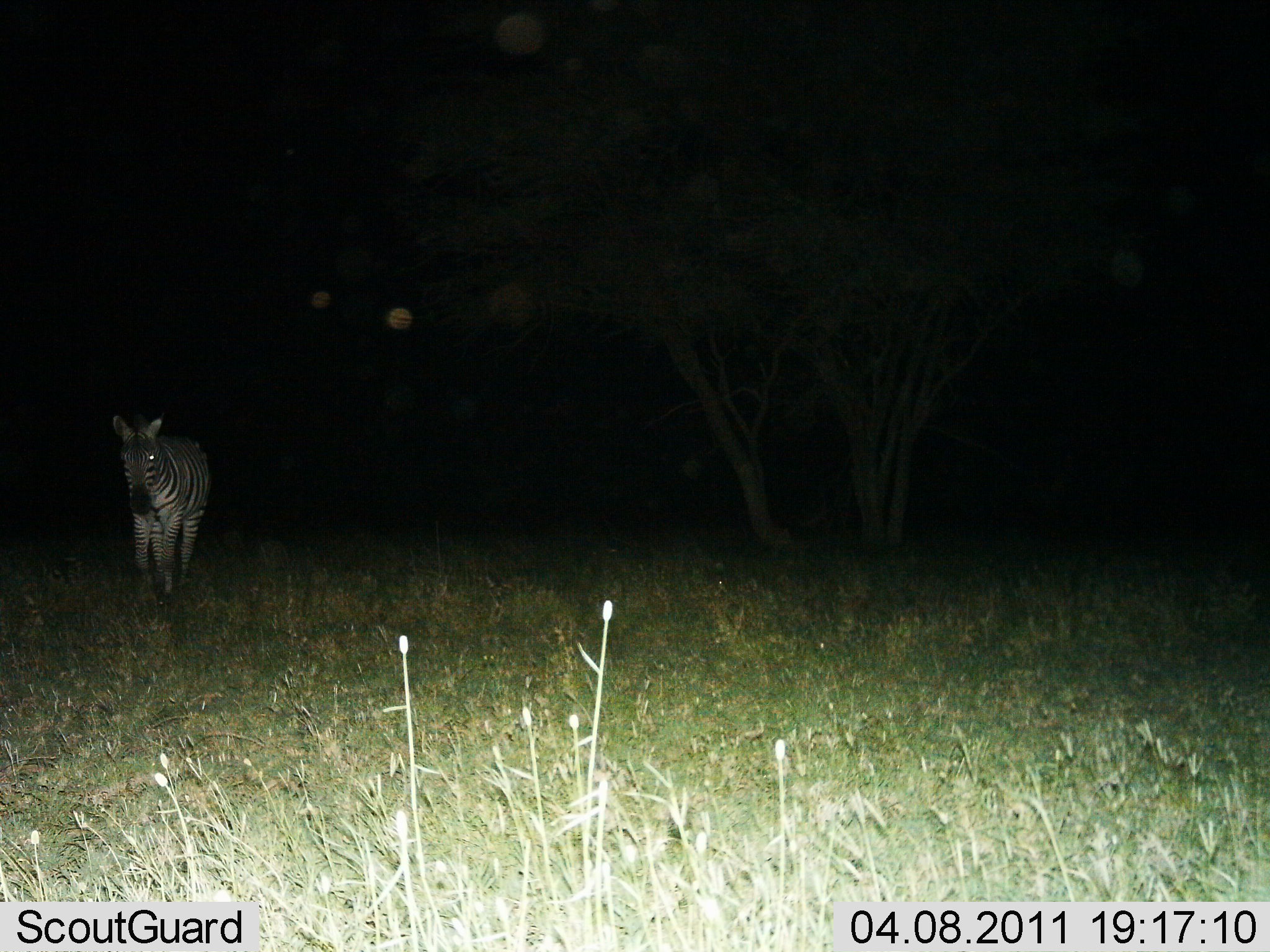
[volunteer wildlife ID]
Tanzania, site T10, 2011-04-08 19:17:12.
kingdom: Animalia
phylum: Chordata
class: Mammalia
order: Perissodactyla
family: Equidae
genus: Equus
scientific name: Equus quagga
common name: plains zebra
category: zebra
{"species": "zebra (plains zebra) (Equus quagga)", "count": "1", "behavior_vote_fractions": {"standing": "82%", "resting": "0%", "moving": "18%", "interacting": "0%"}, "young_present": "0%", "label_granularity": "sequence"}